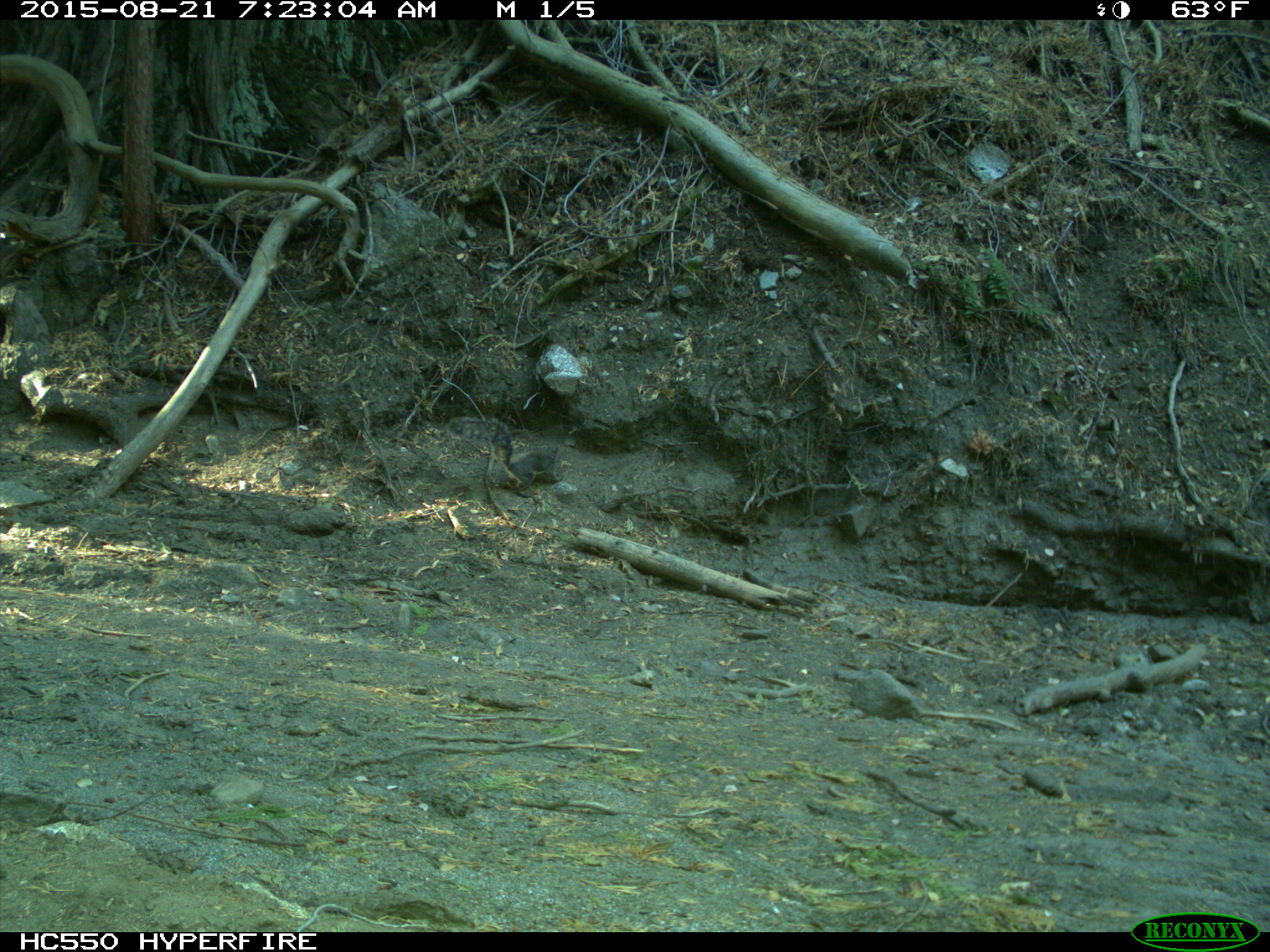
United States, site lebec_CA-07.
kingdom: Animalia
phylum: Chordata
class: Mammalia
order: Rodentia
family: Sciuridae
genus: Sciurus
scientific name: Sciurus carolinensis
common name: eastern gray squirrel